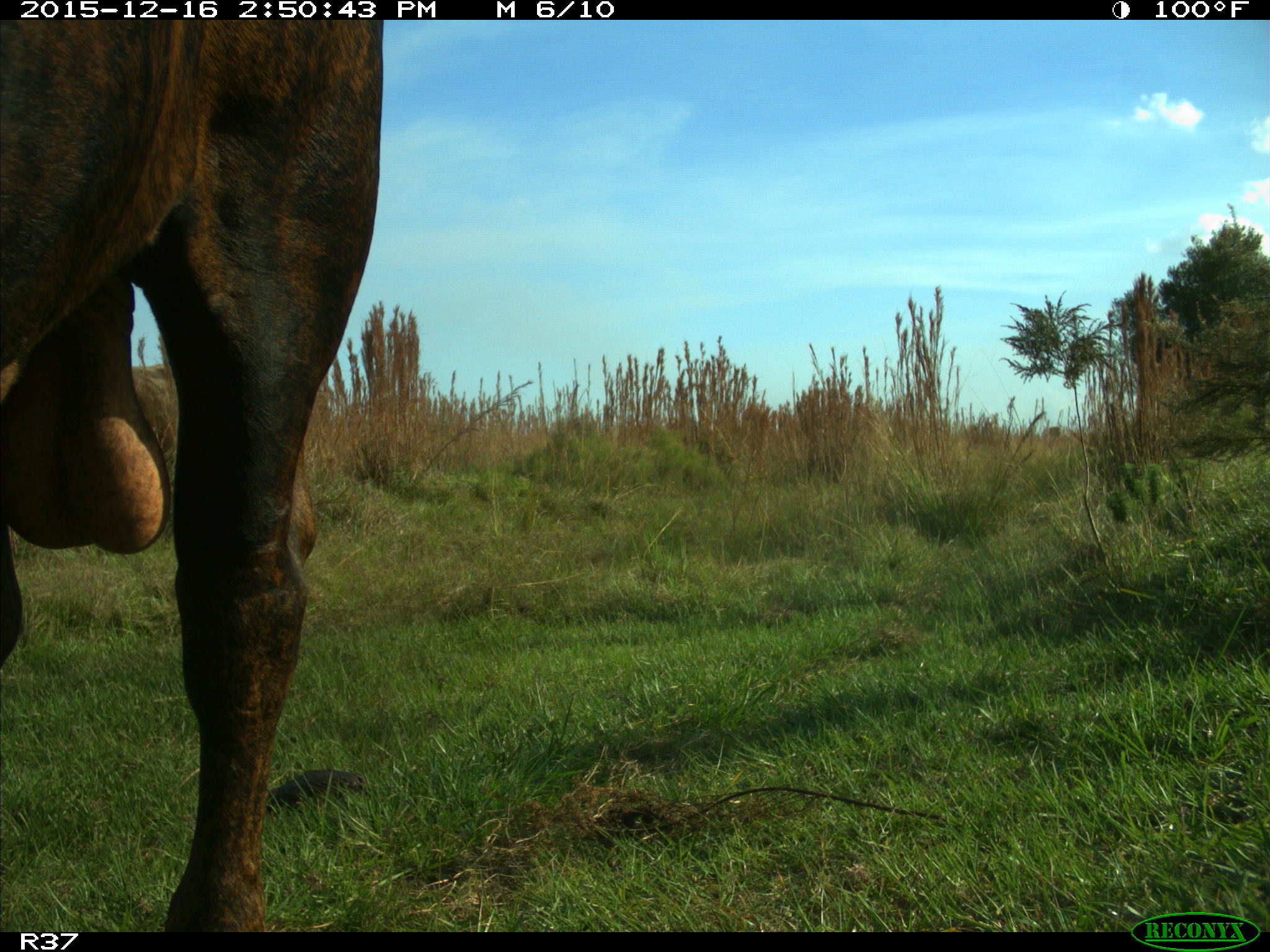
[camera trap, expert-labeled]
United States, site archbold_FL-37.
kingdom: Animalia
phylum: Chordata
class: Mammalia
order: Artiodactyla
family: Bovidae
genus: Bos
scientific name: Bos taurus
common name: domestic cow